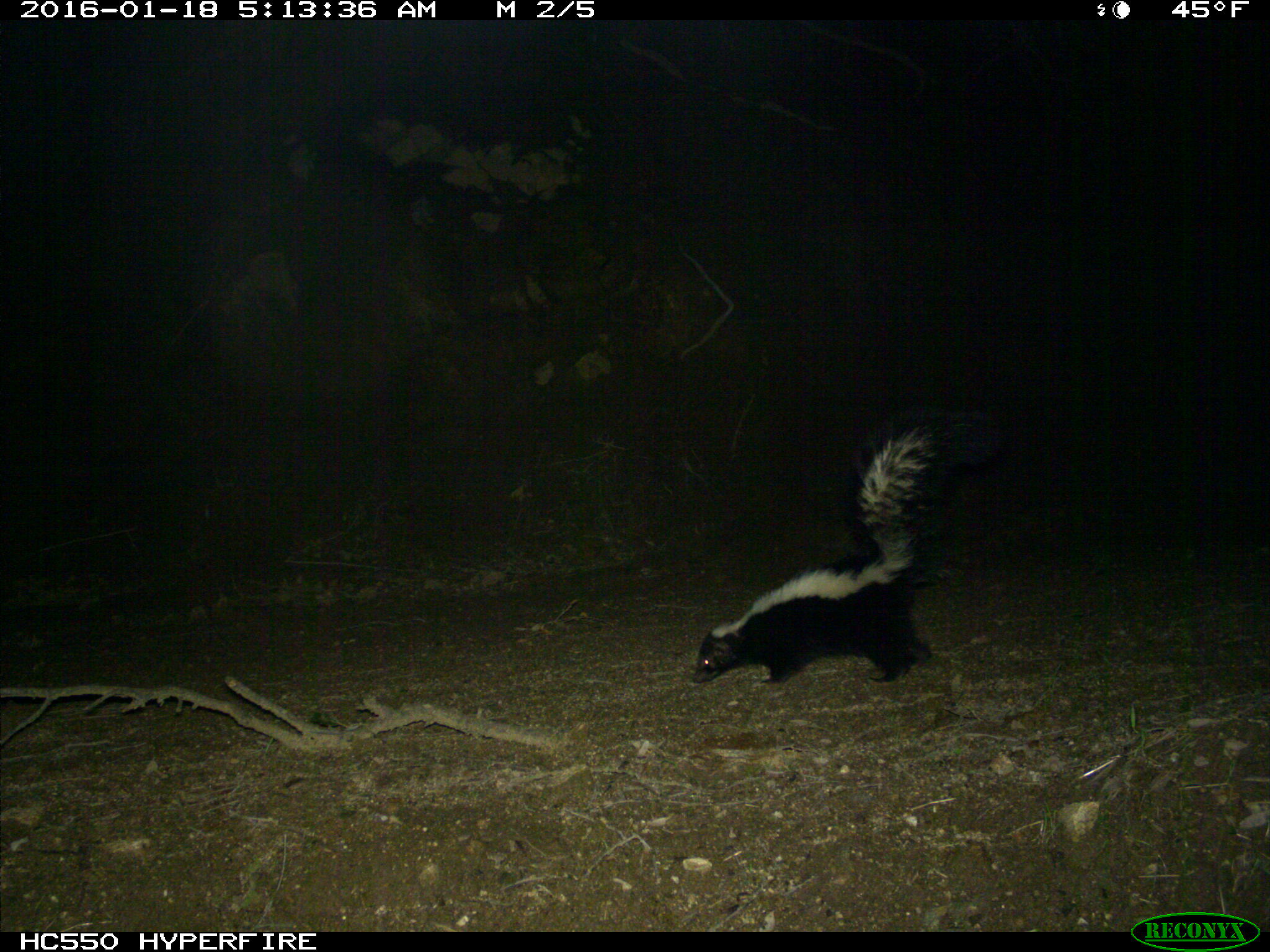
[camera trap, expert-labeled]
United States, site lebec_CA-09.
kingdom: Animalia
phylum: Chordata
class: Mammalia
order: Carnivora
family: Mephitidae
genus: Mephitis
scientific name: Mephitis mephitis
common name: striped skunk